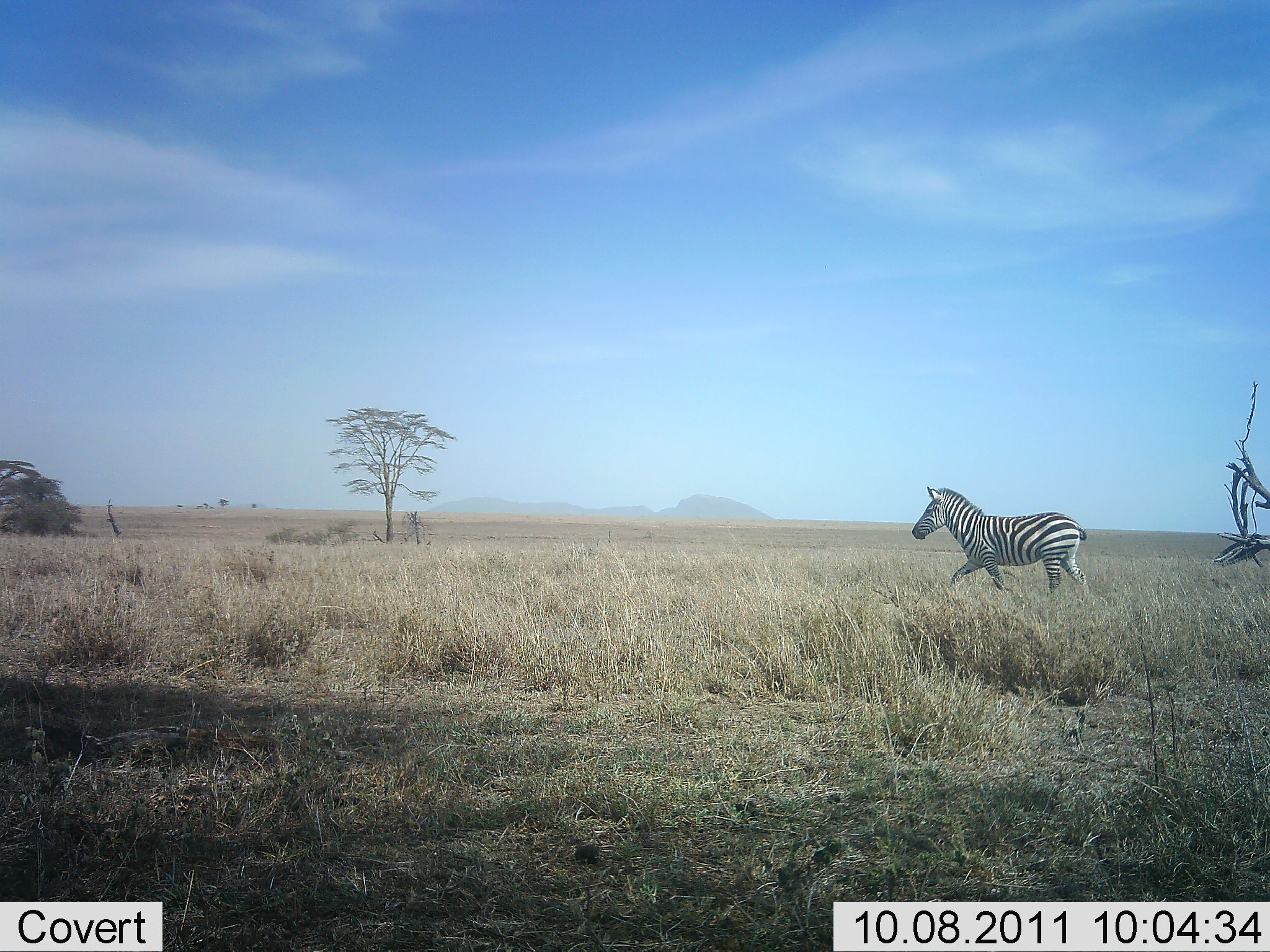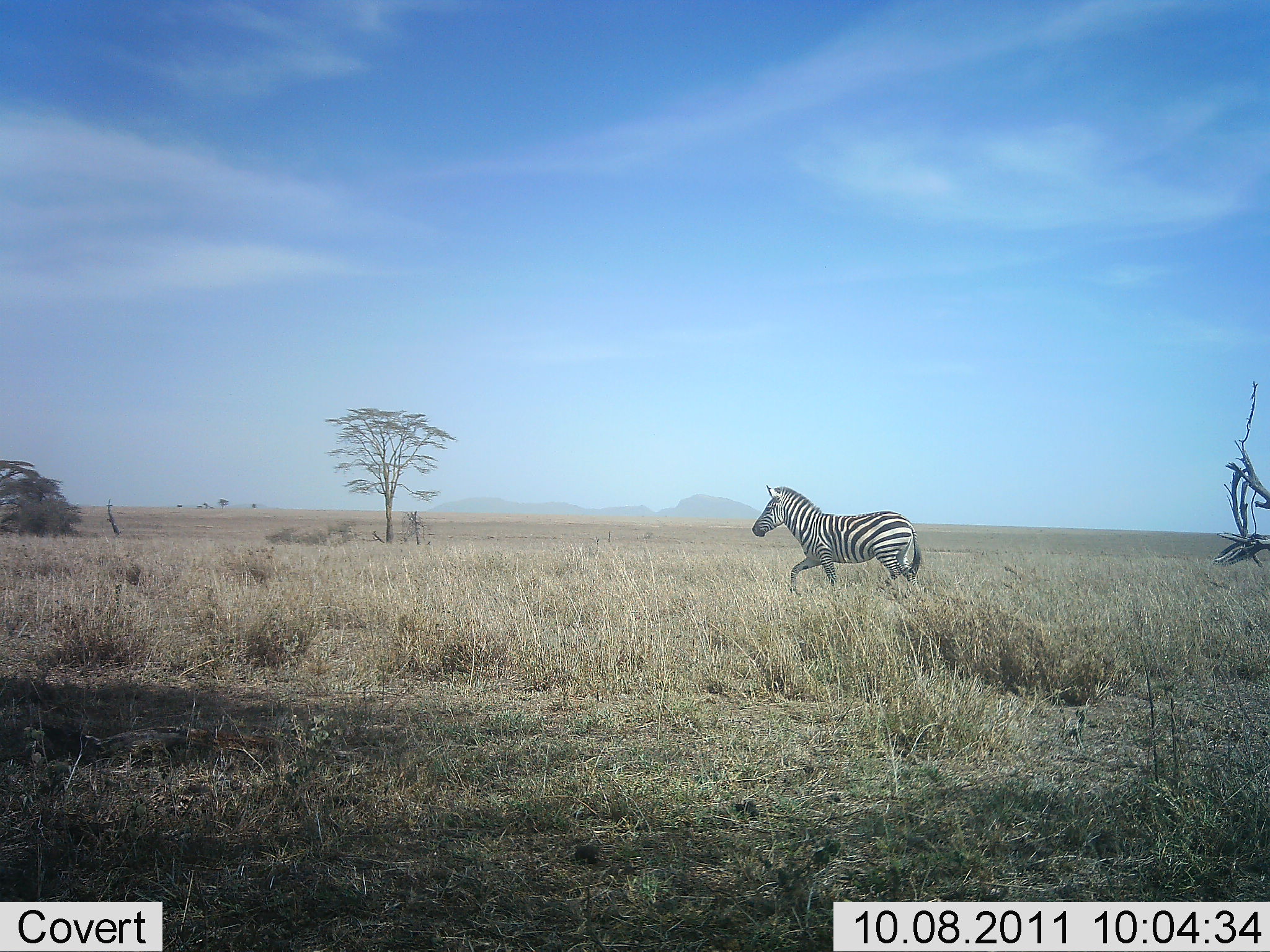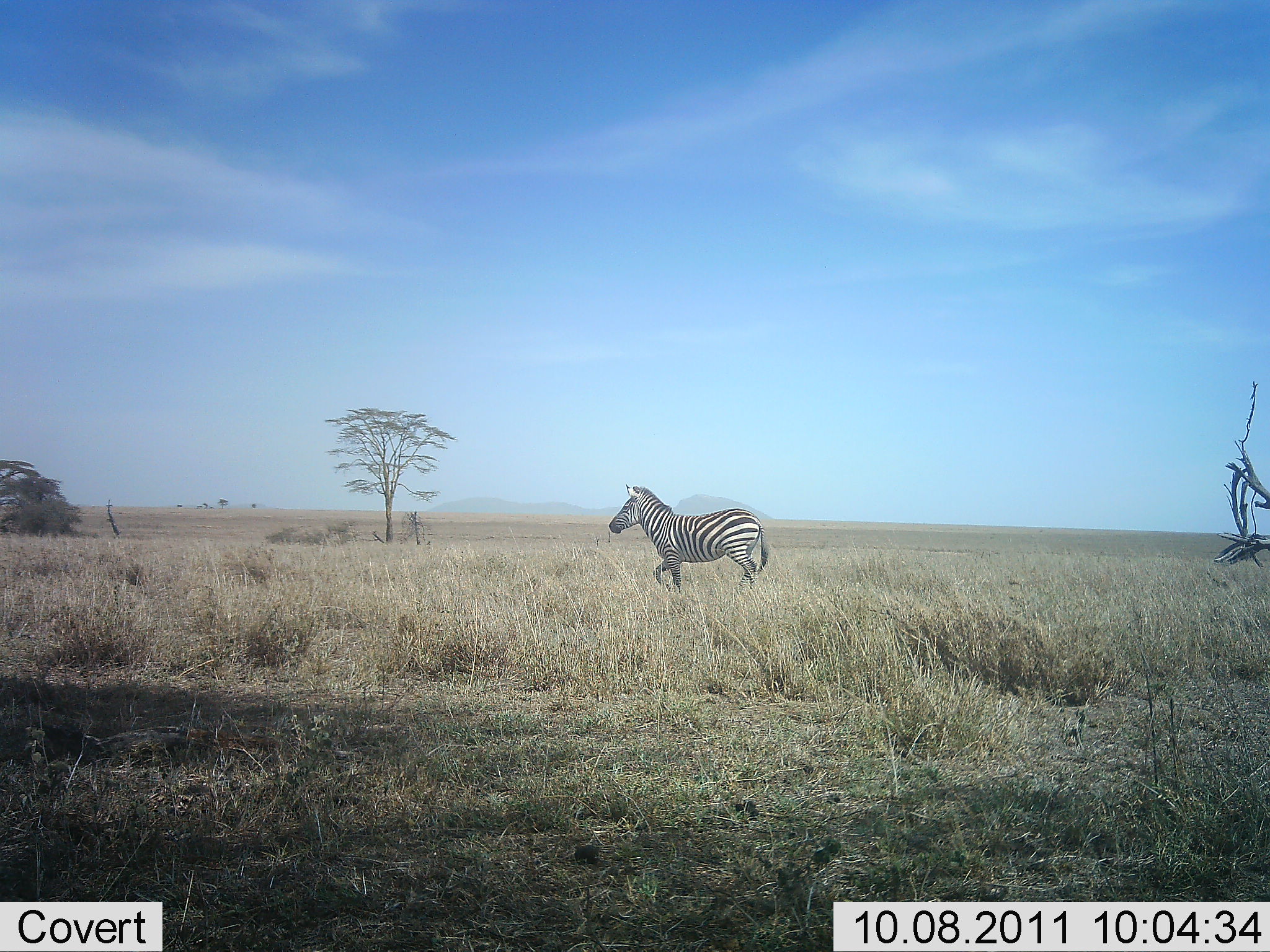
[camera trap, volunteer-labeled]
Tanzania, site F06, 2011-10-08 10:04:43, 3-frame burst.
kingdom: Animalia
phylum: Chordata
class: Mammalia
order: Perissodactyla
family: Equidae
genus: Equus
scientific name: Equus quagga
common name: plains zebra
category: zebra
Zebra (plains zebra) (Equus quagga), count 1. Behavior (volunteer vote fractions): standing 0%, resting 0%, moving 100%, interacting 0%. Young present (vote fraction): 0%. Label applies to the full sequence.